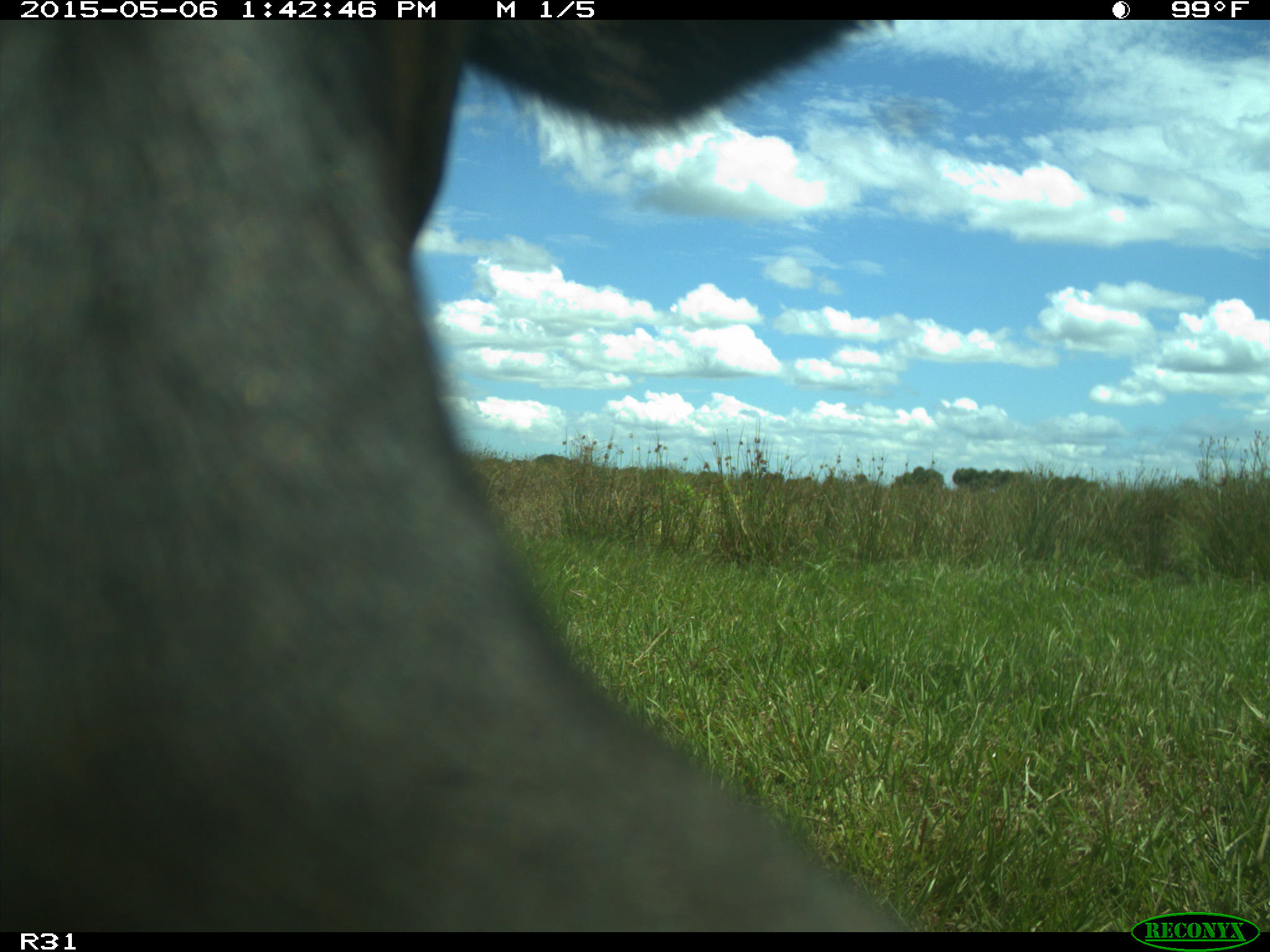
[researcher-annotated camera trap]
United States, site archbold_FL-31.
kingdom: Animalia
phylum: Chordata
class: Mammalia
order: Artiodactyla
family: Bovidae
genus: Bos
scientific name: Bos taurus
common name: domestic cow